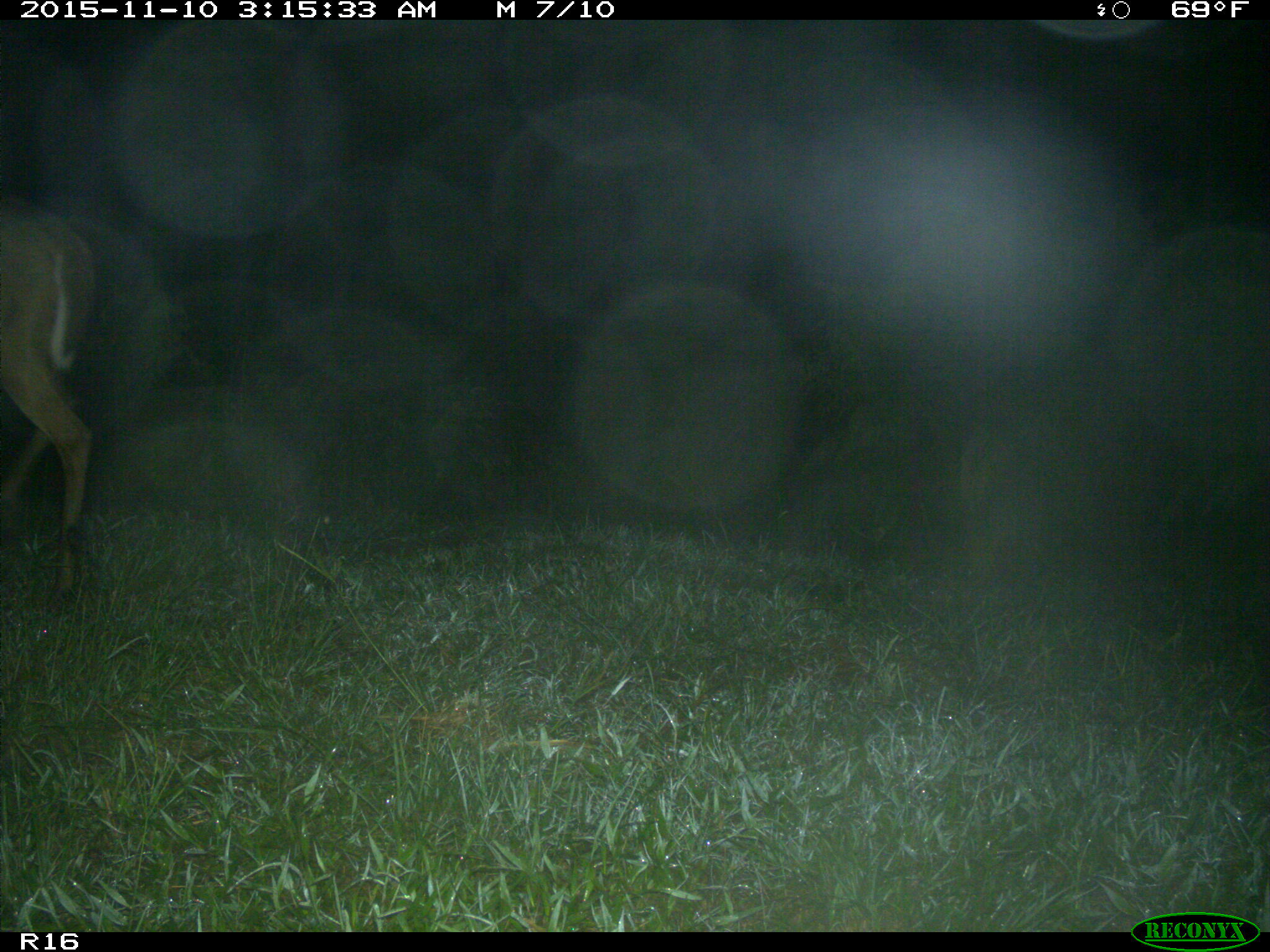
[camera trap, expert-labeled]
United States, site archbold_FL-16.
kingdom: Animalia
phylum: Chordata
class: Mammalia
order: Artiodactyla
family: Cervidae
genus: Odocoileus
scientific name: Odocoileus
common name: deer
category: unidentified deer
Unidentified deer (deer) (Odocoileus).